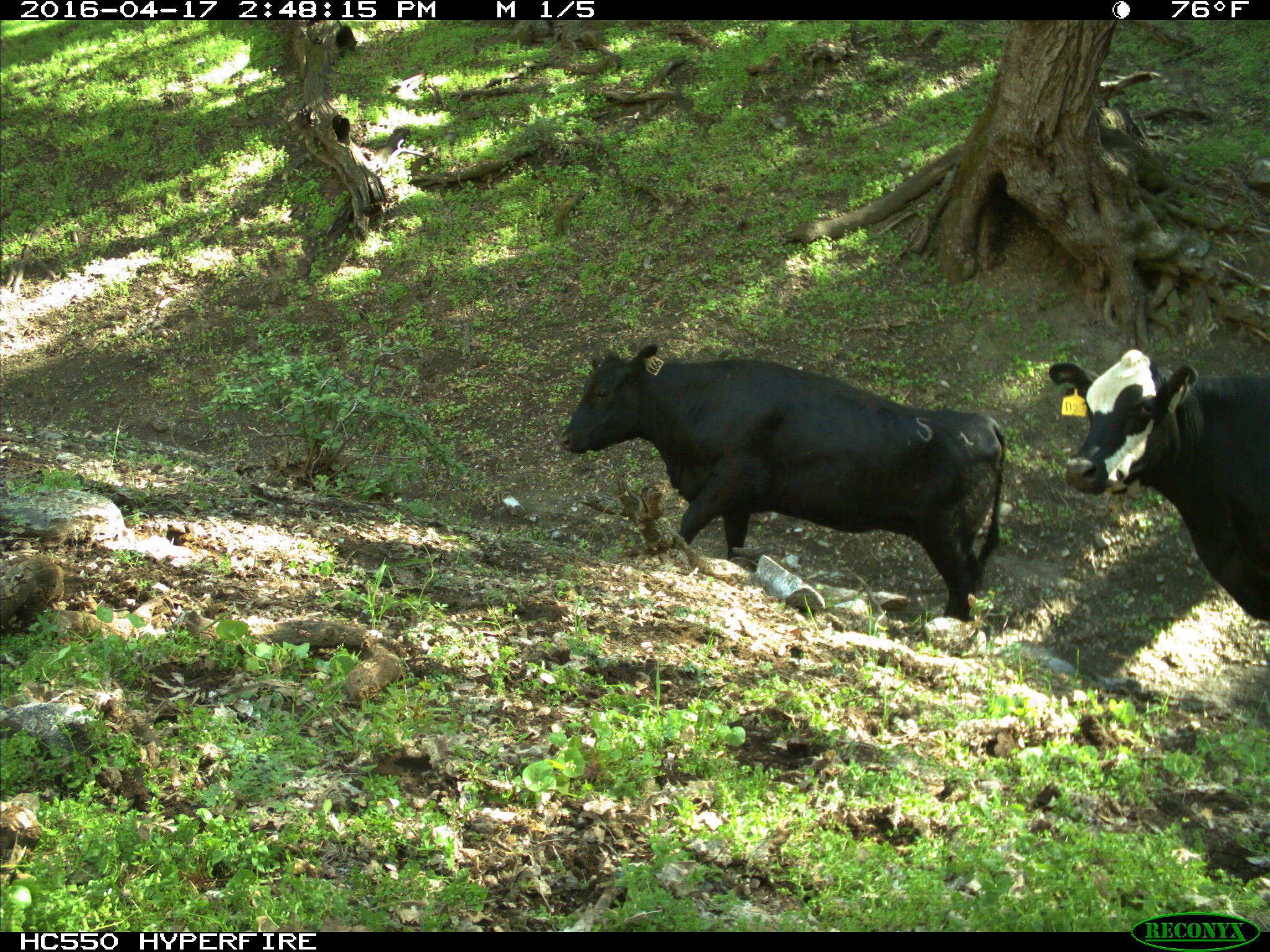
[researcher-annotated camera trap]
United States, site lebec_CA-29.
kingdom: Animalia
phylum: Chordata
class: Mammalia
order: Artiodactyla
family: Bovidae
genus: Bos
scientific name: Bos taurus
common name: domestic cow